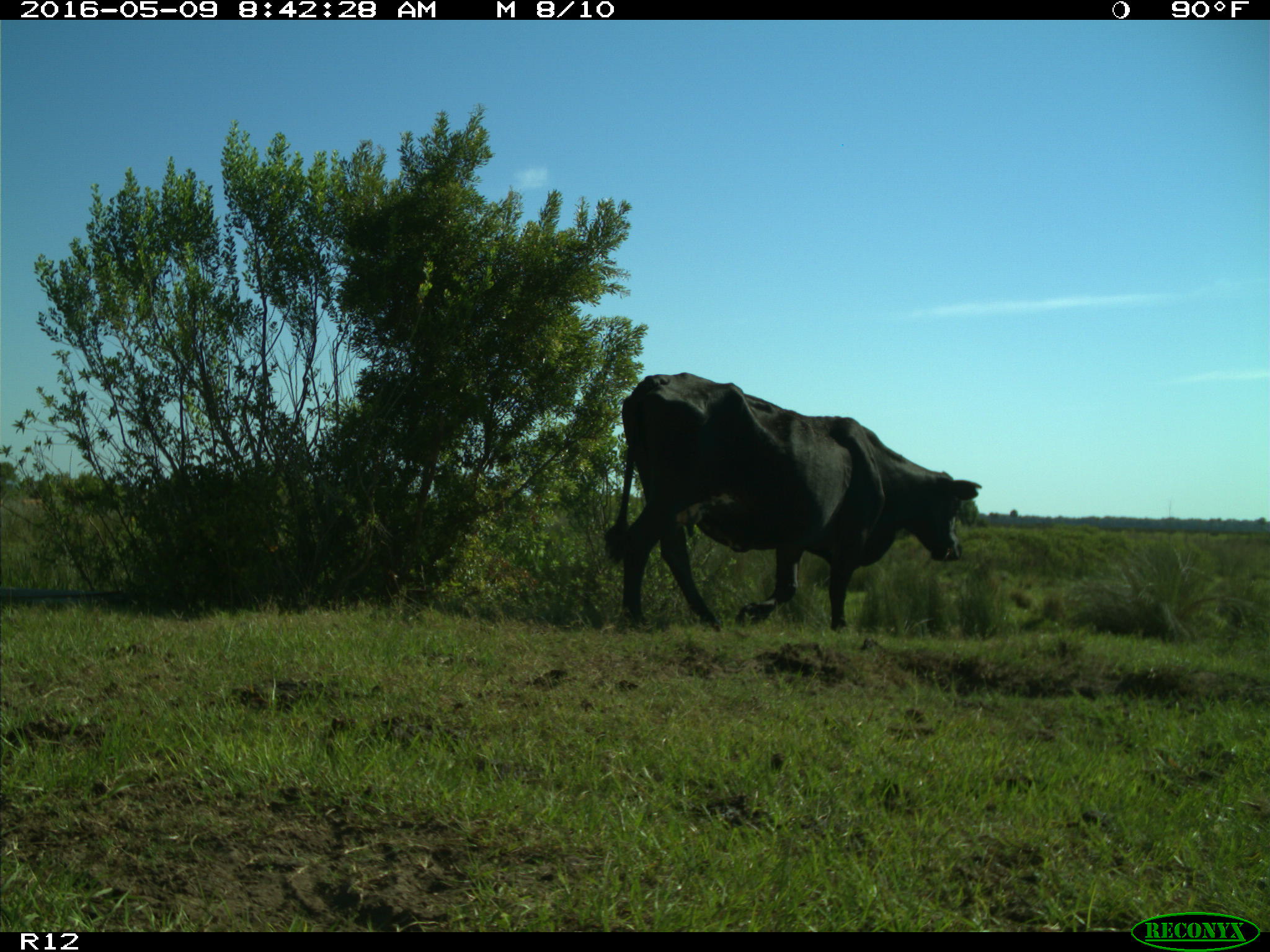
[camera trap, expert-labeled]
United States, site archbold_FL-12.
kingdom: Animalia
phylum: Chordata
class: Mammalia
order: Artiodactyla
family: Bovidae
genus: Bos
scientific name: Bos taurus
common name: domestic cow